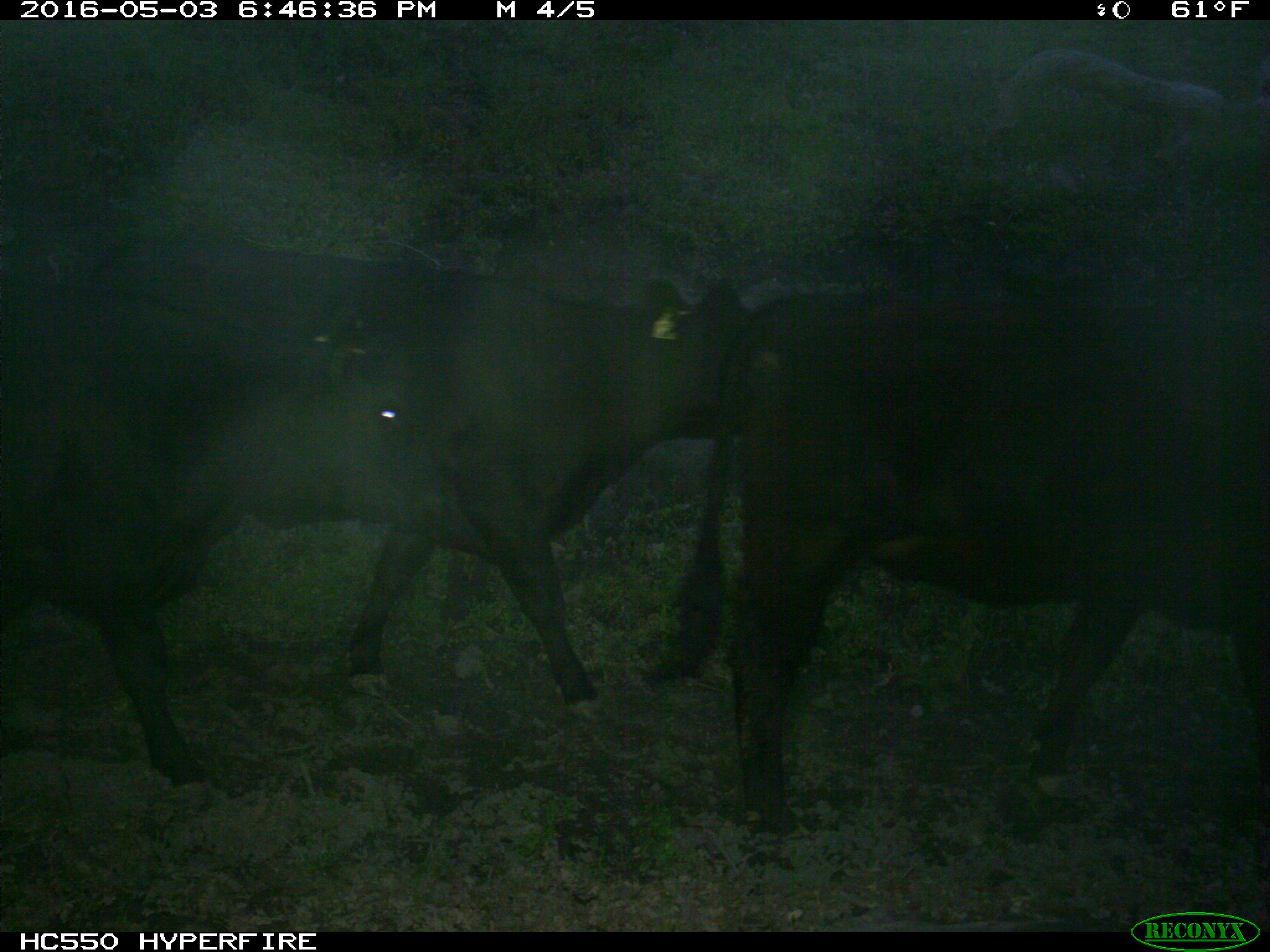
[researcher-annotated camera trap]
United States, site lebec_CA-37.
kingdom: Animalia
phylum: Chordata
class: Mammalia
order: Artiodactyla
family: Bovidae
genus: Bos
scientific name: Bos taurus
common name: domestic cow